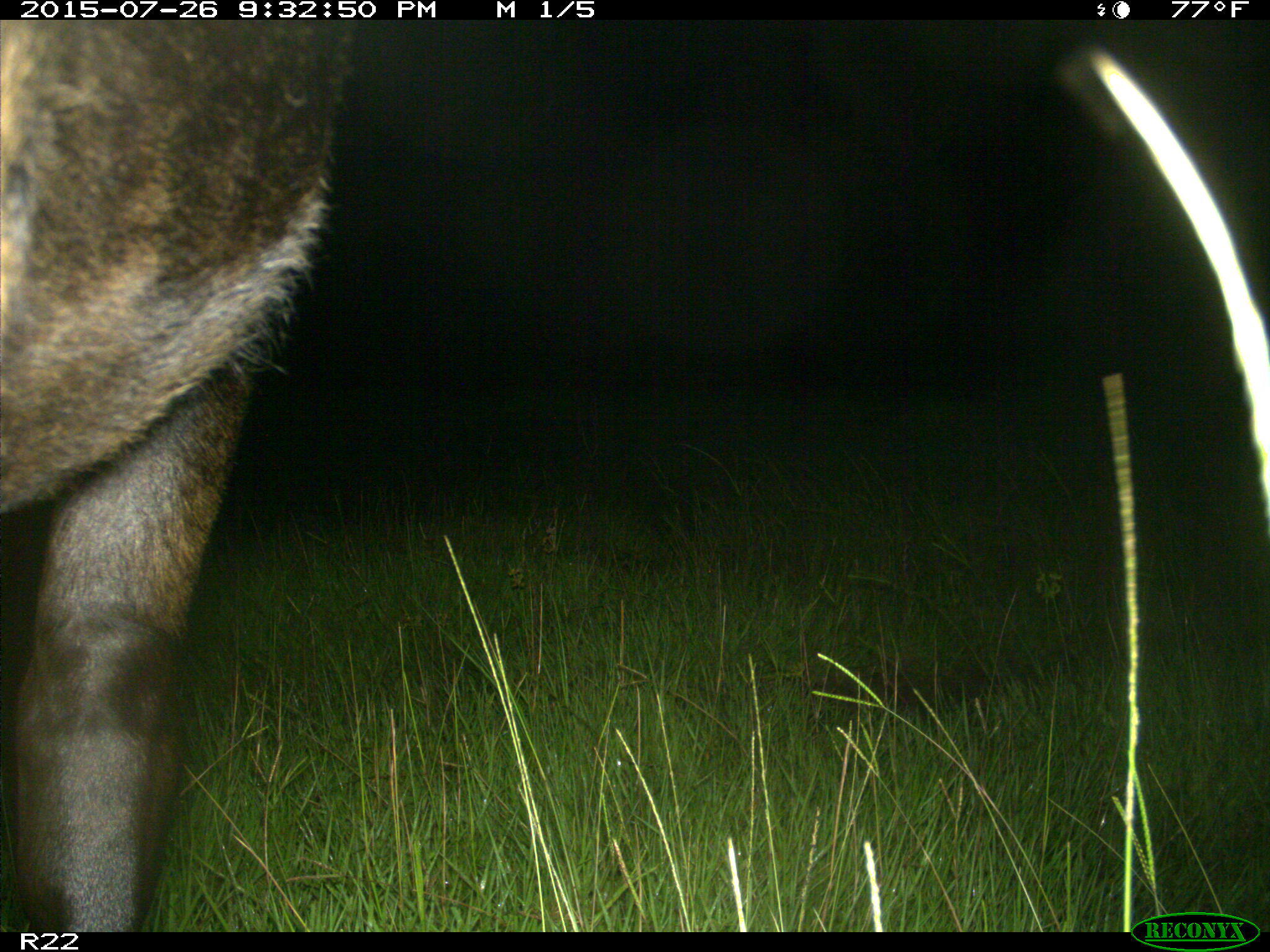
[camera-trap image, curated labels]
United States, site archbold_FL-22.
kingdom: Animalia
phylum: Chordata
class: Mammalia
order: Artiodactyla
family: Bovidae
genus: Bos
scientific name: Bos taurus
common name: domestic cow